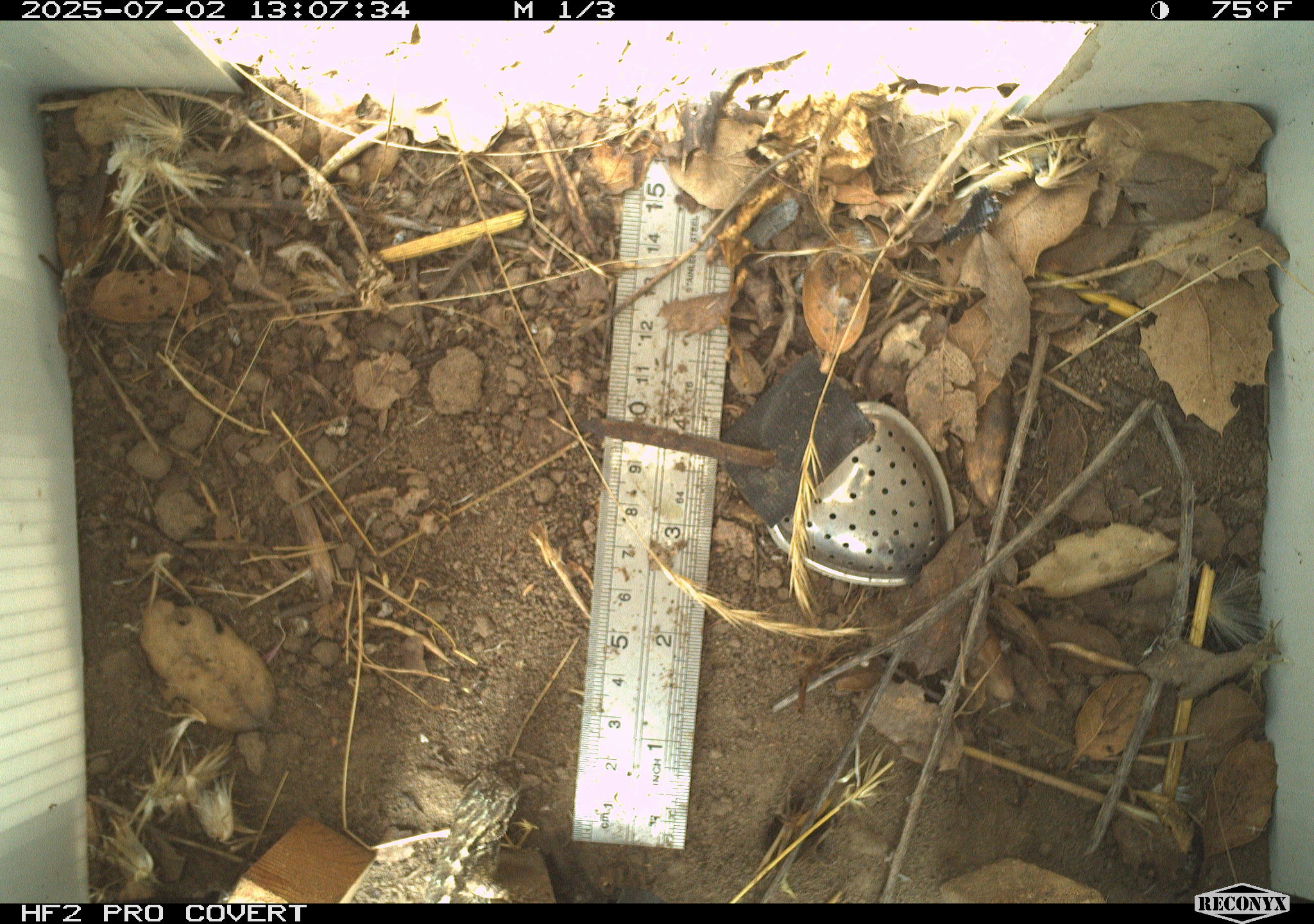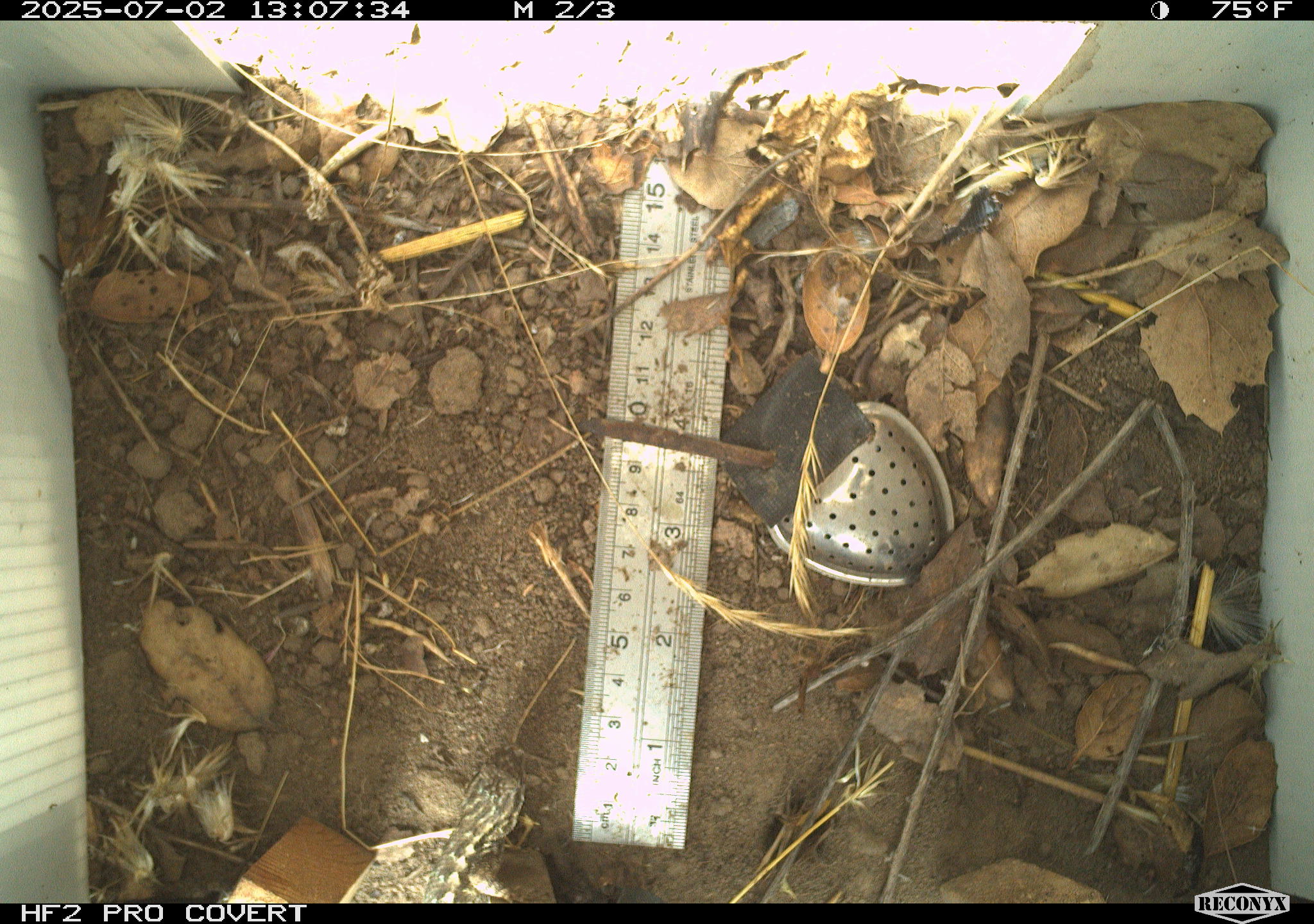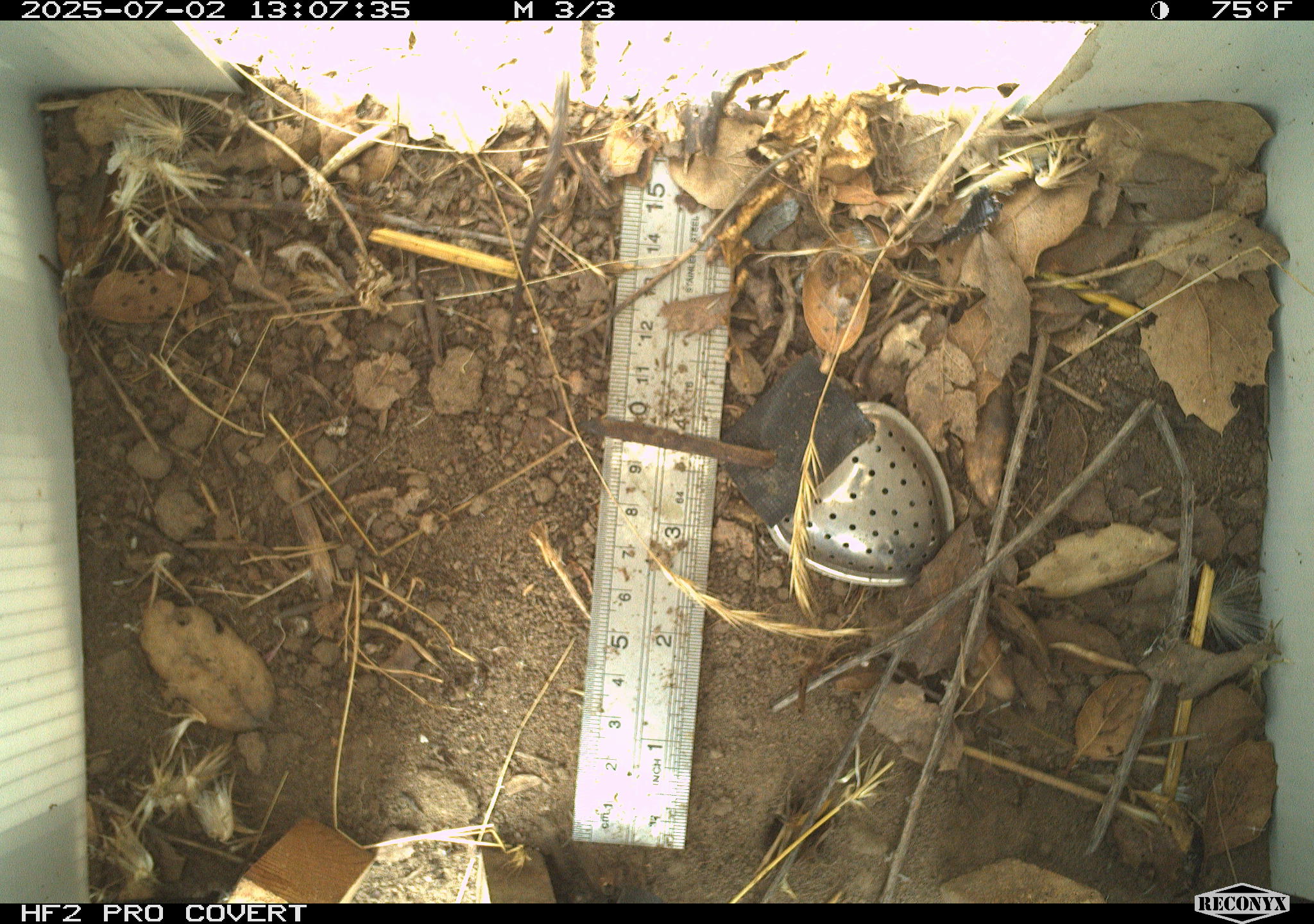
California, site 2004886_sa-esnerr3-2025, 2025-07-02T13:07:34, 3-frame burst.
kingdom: Animalia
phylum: Chordata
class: Reptilia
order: Squamata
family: Phrynosomatidae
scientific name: Phrynosomatidae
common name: north american spiny lizards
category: sceloporus/uta species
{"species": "sceloporus/uta species (north american spiny lizards) (Phrynosomatidae)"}